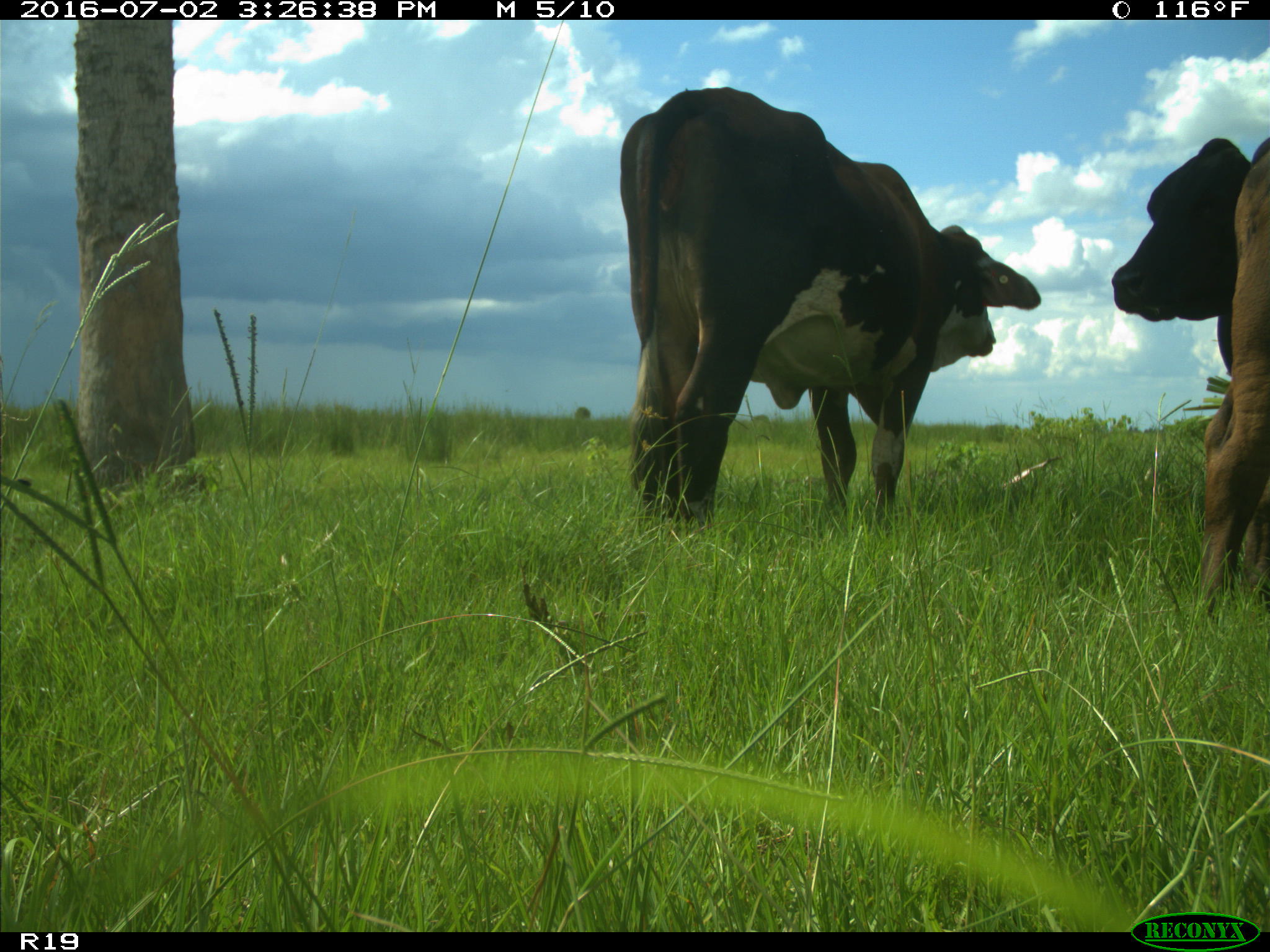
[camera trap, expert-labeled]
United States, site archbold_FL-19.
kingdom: Animalia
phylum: Chordata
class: Mammalia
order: Artiodactyla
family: Bovidae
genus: Bos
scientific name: Bos taurus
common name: domestic cow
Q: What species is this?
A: Bos taurus (domestic cow).